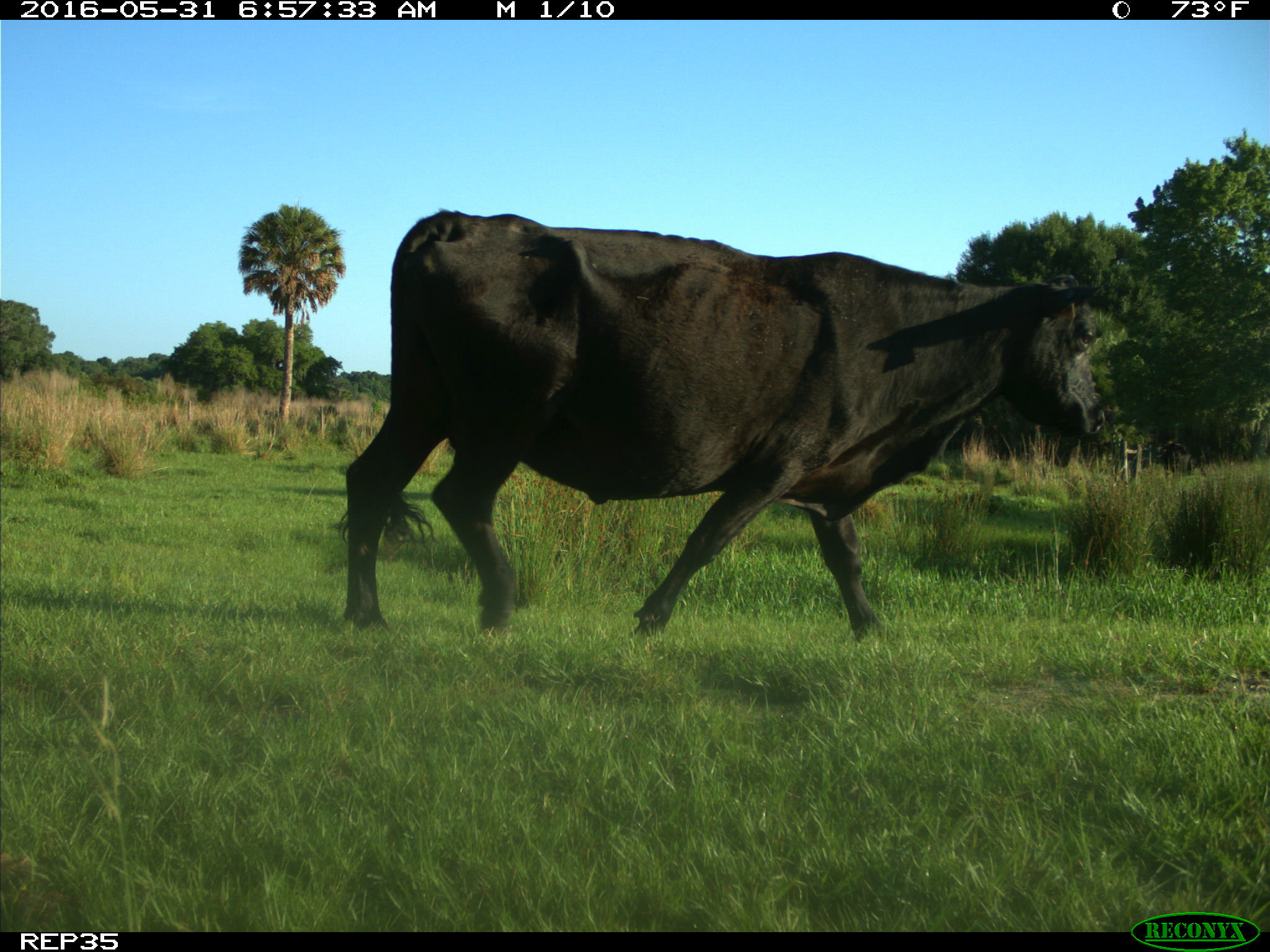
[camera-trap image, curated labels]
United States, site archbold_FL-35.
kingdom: Animalia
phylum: Chordata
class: Mammalia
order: Artiodactyla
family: Bovidae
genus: Bos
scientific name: Bos taurus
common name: domestic cow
Bos taurus (domestic cow).